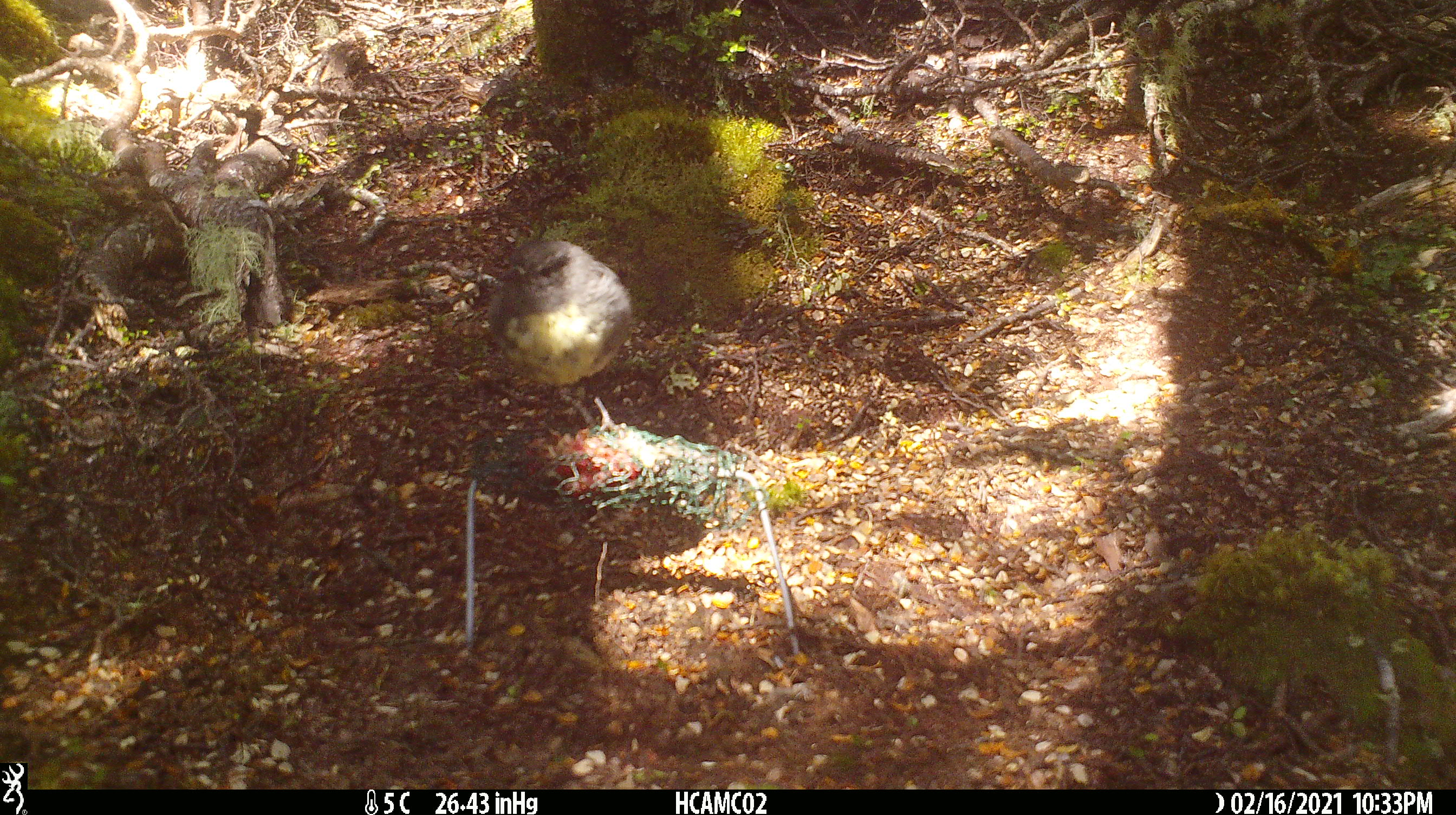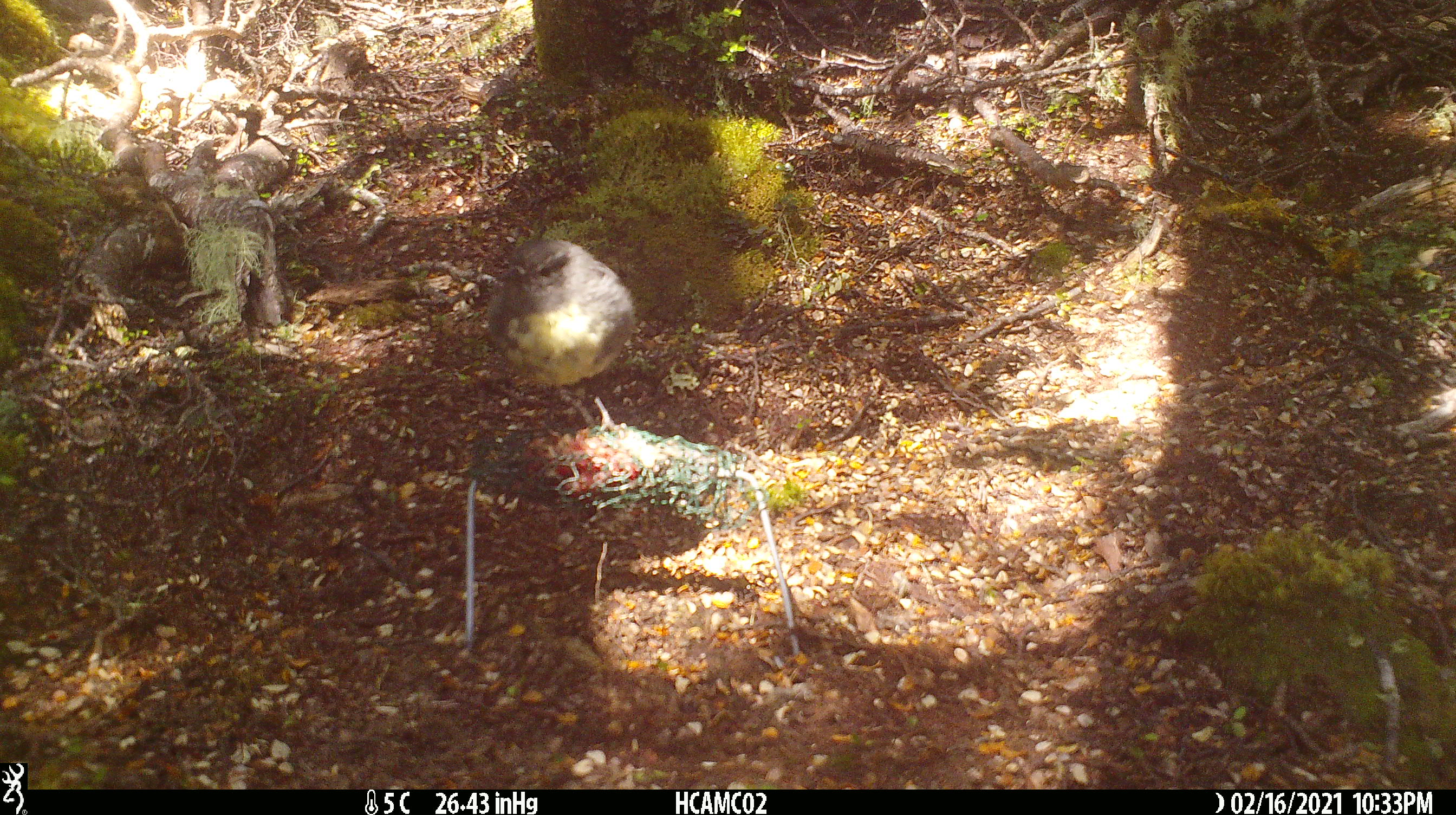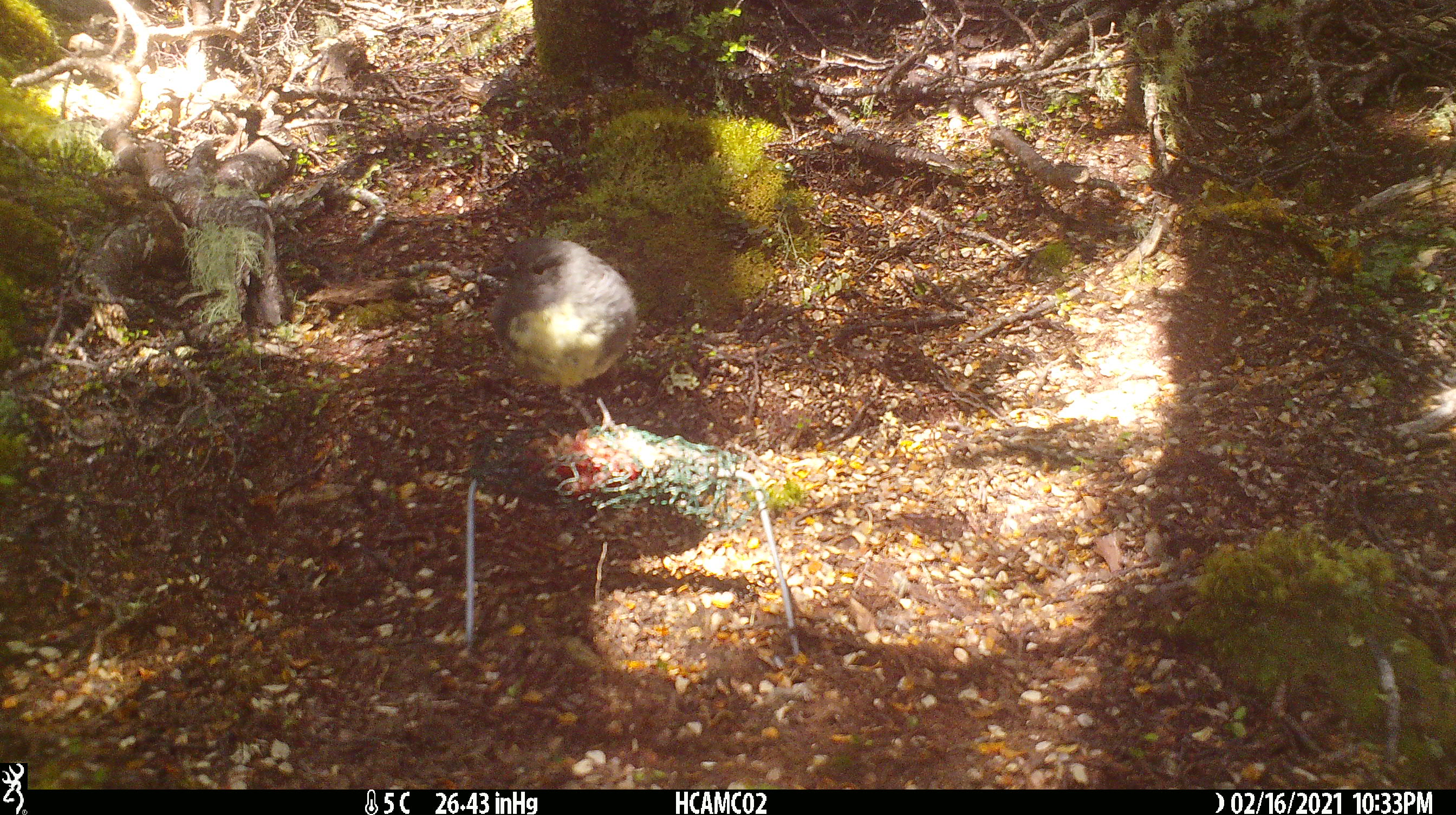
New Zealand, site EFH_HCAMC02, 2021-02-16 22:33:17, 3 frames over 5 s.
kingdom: Animalia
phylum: Chordata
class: Aves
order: Passeriformes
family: Petroicidae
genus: Petroica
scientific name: Petroica australis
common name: new zealand robin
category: robin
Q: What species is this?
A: Robin (new zealand robin) (Petroica australis).